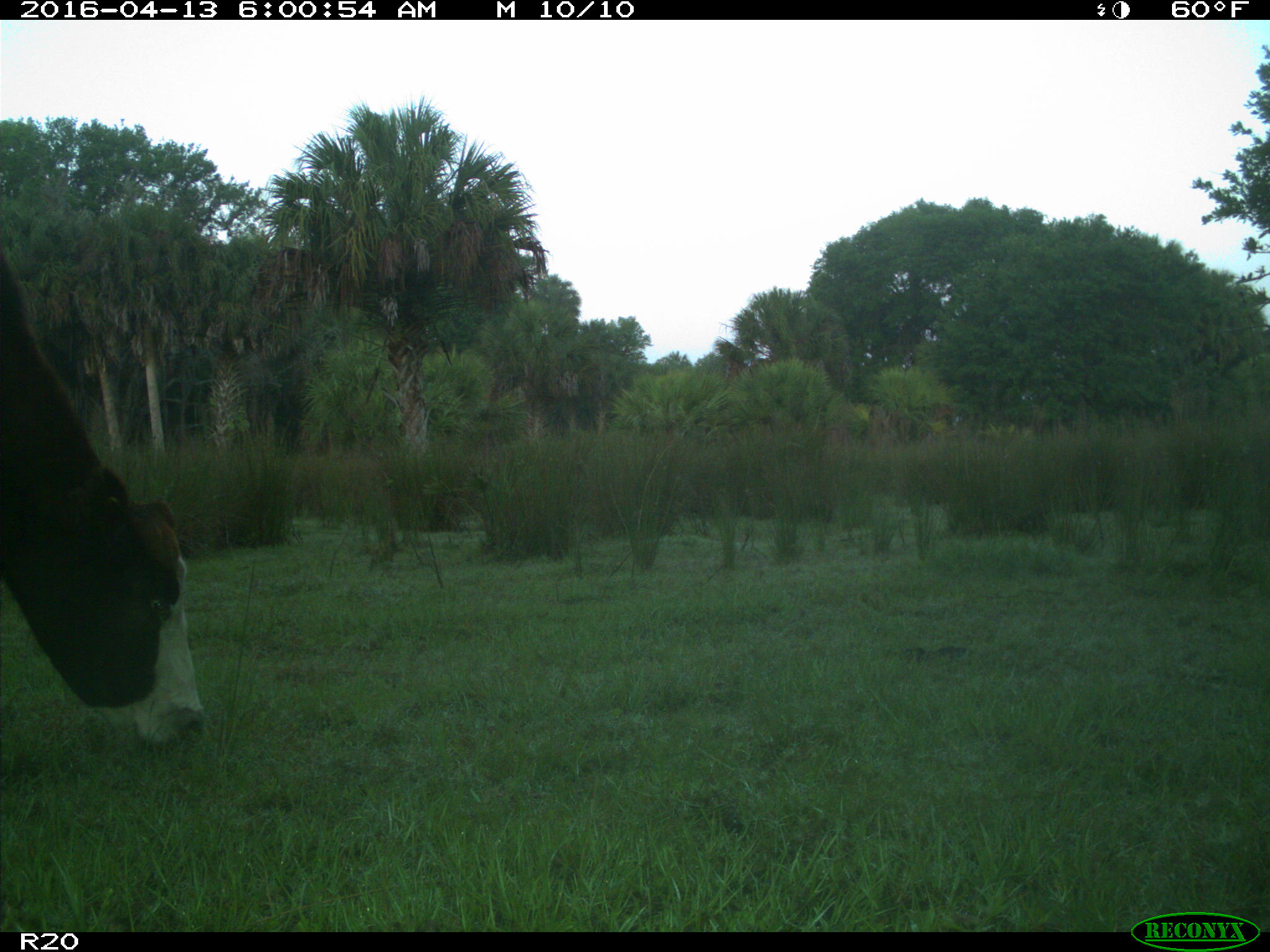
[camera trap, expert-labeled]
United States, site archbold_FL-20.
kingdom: Animalia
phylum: Chordata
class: Mammalia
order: Artiodactyla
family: Bovidae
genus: Bos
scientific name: Bos taurus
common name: domestic cow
Bos taurus (domestic cow).